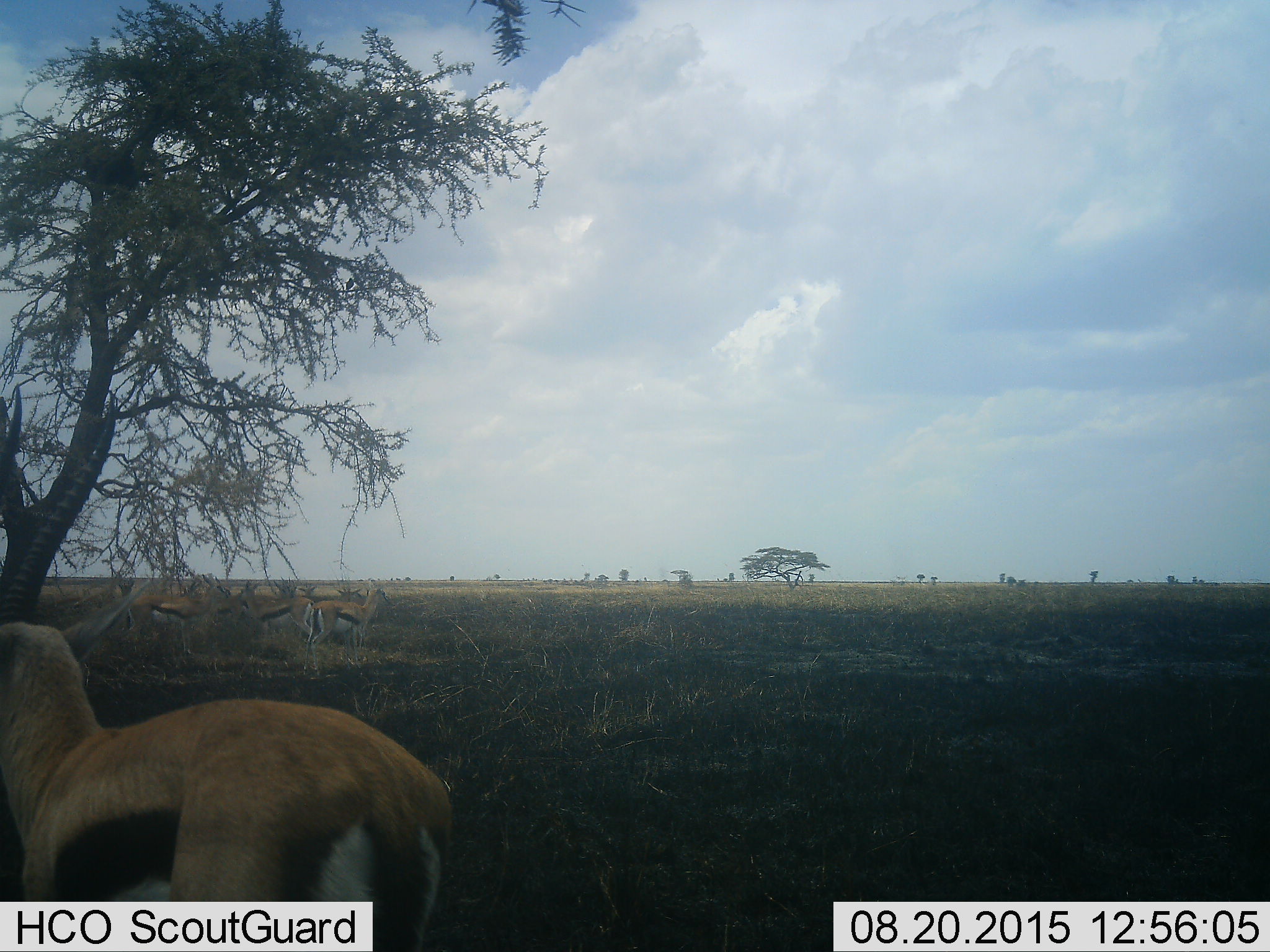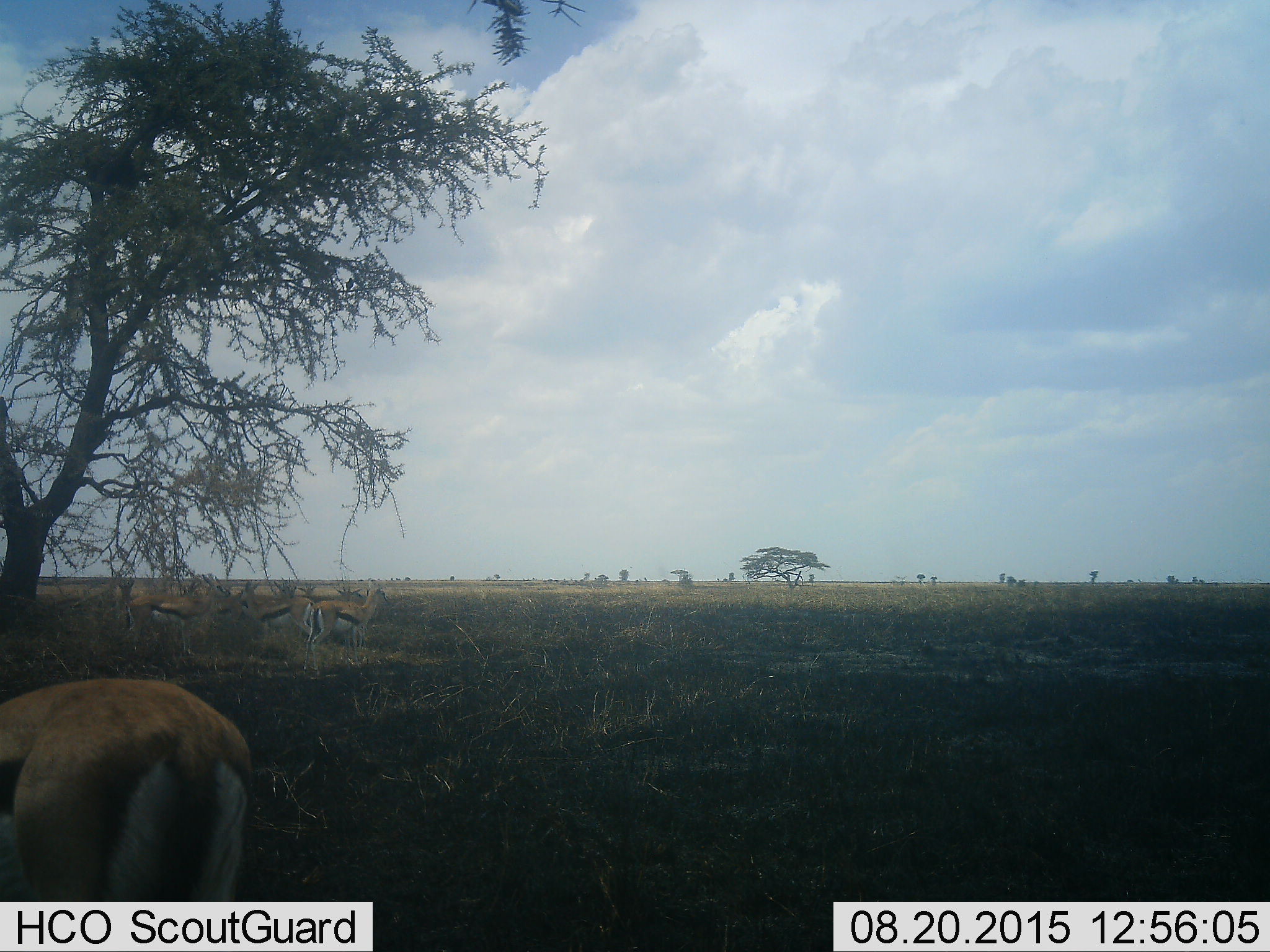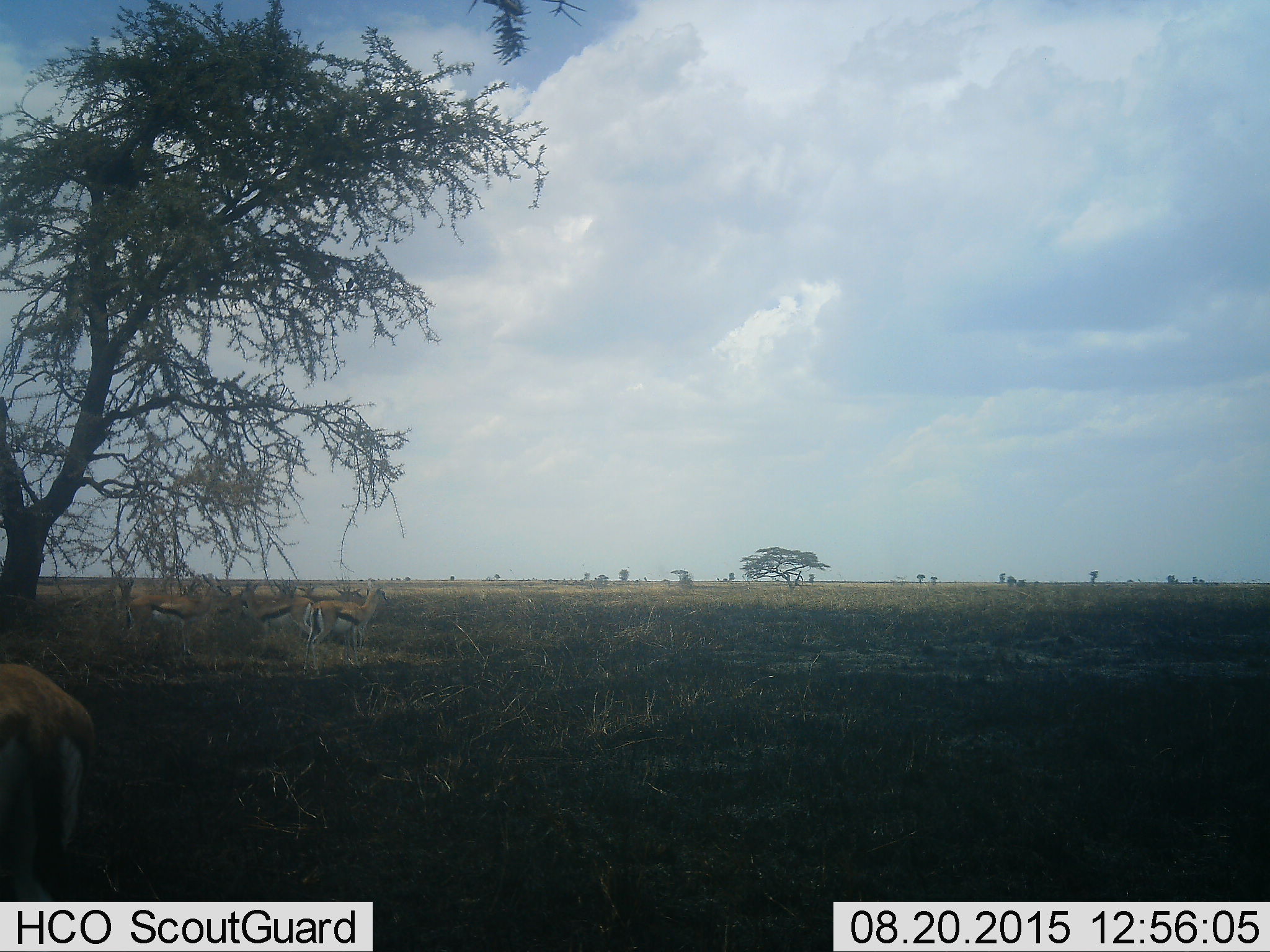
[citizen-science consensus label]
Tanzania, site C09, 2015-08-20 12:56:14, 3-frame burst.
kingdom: Animalia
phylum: Chordata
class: Mammalia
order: Artiodactyla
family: Bovidae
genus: Eudorcas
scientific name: Eudorcas thomsonii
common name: thomson's gazelle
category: gazellethomsons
Gazellethomsons (thomson's gazelle) (Eudorcas thomsonii), count 5. Behavior (volunteer vote fractions): standing 73%, resting 0%, moving 27%, interacting 9%. Young present (vote fraction): 9%. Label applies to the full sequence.